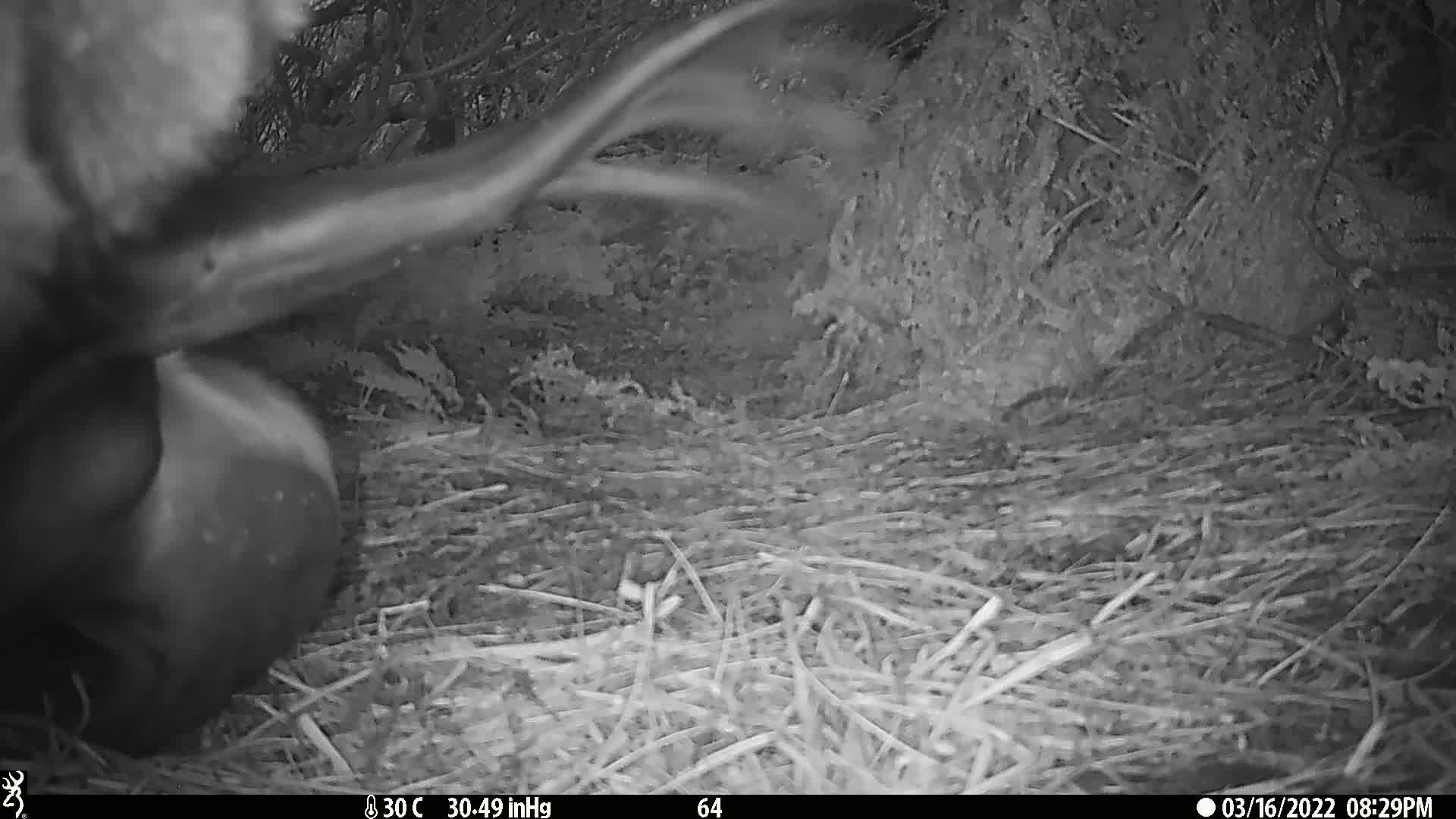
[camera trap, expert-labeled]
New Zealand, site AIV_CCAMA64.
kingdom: Animalia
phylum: Chordata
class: Mammalia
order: Carnivora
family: Otariidae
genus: Phocarctos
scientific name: Phocarctos hookeri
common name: new zealand sea lion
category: sealion